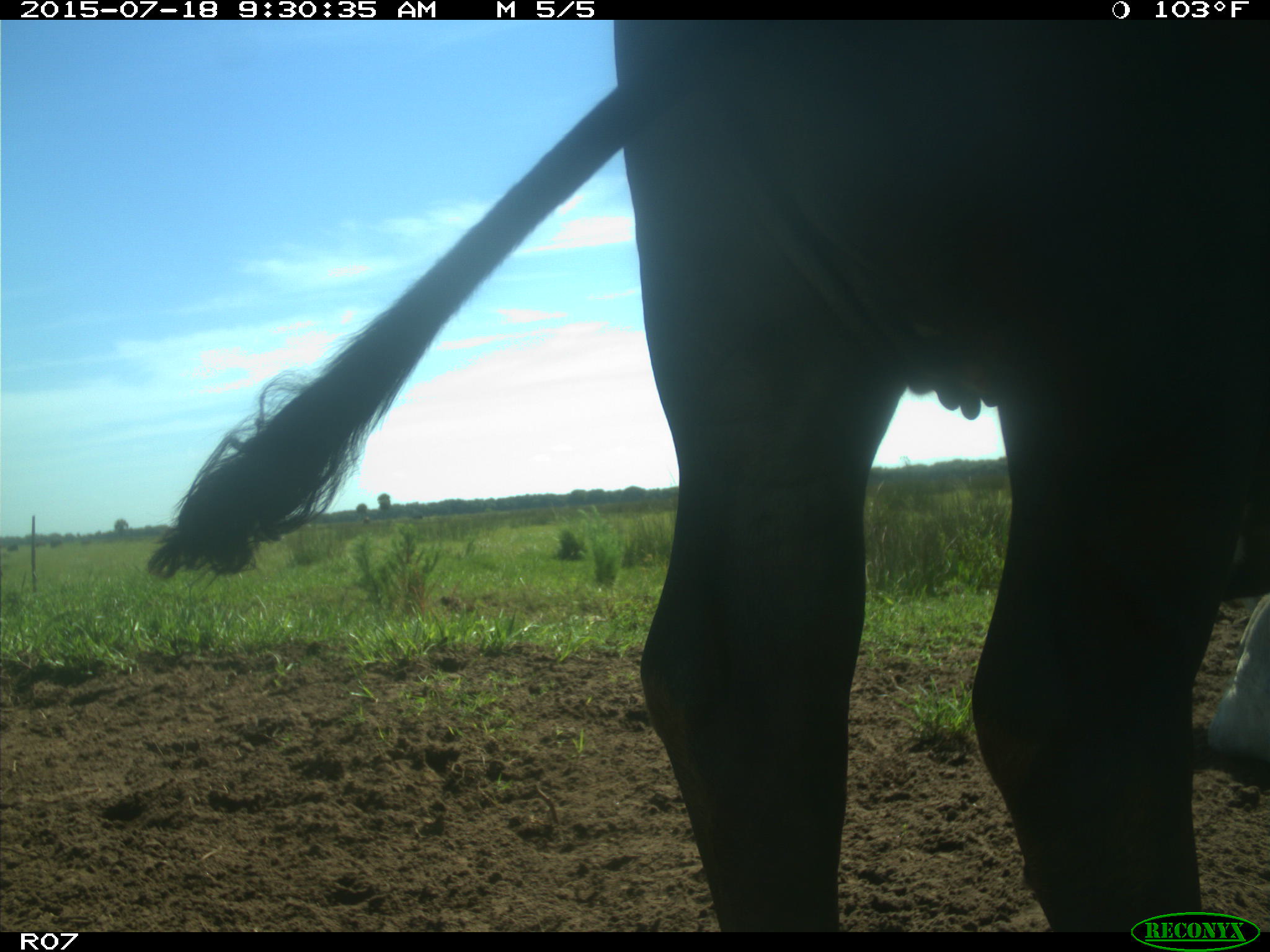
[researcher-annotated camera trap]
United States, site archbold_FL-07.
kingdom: Animalia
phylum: Chordata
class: Mammalia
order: Artiodactyla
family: Bovidae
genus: Bos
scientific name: Bos taurus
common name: domestic cow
Bos taurus (domestic cow).